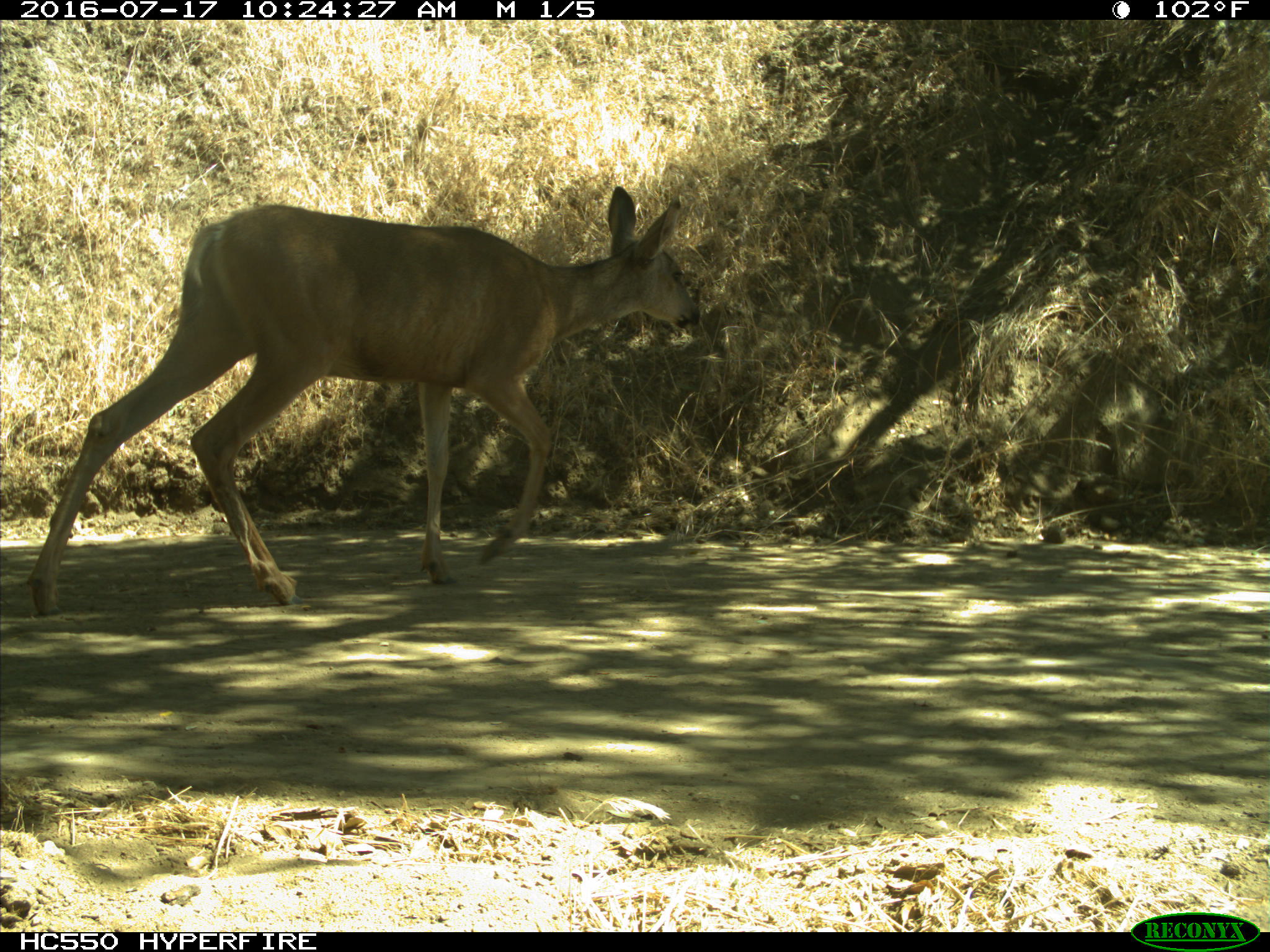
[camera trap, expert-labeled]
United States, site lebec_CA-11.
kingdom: Animalia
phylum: Chordata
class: Mammalia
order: Artiodactyla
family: Cervidae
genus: Odocoileus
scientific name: Odocoileus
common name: deer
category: unidentified deer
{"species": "unidentified deer (deer) (Odocoileus)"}